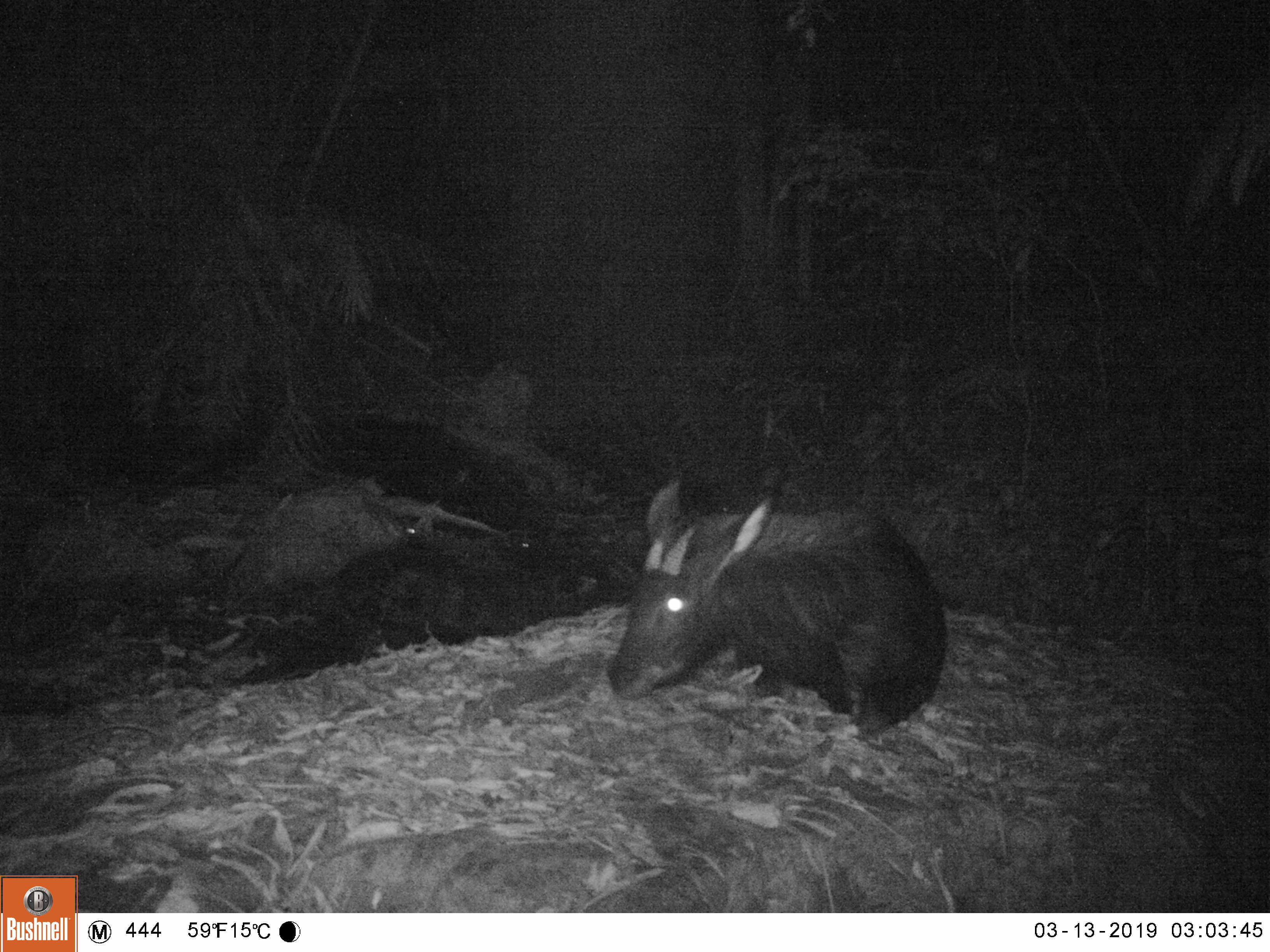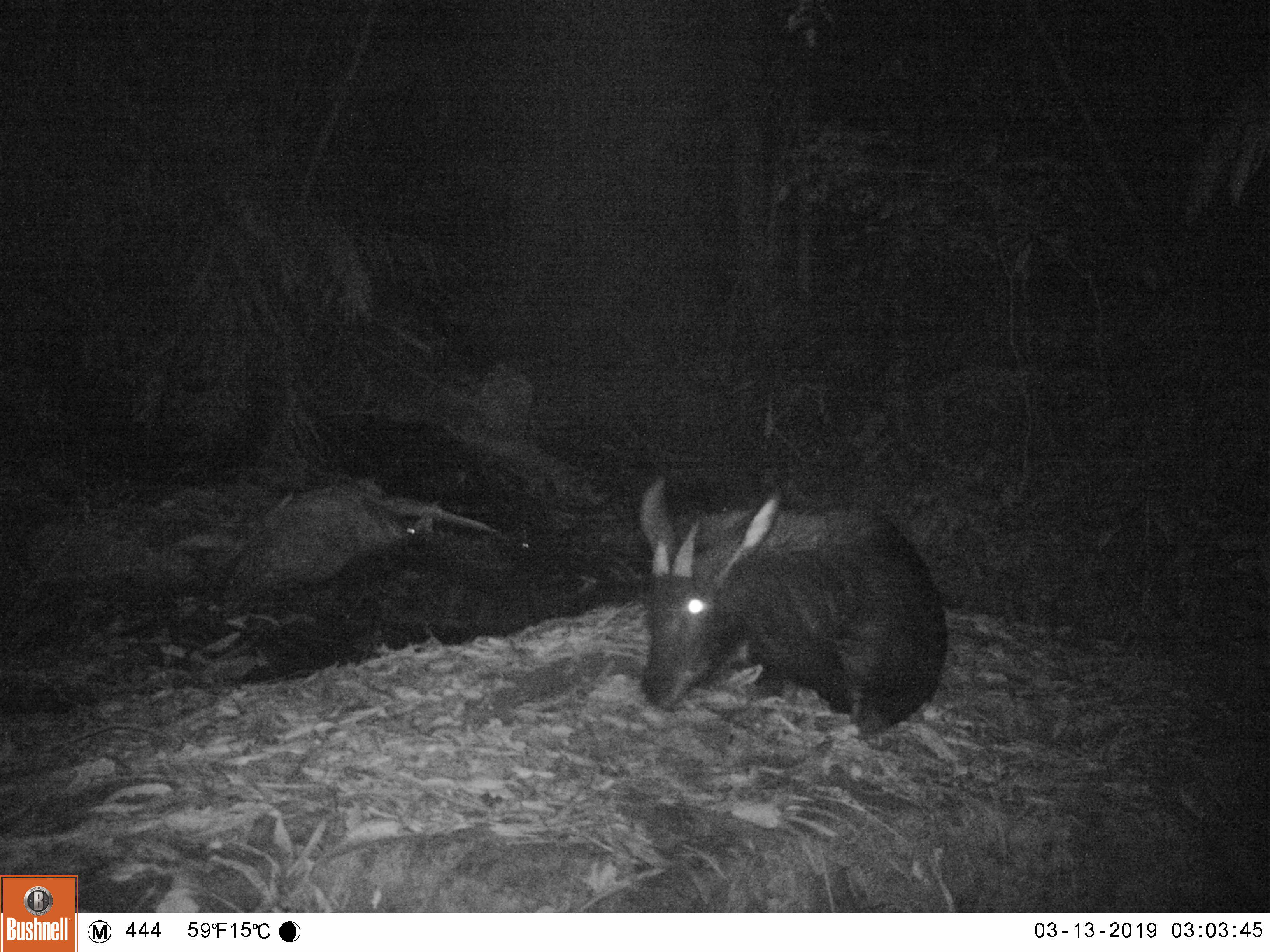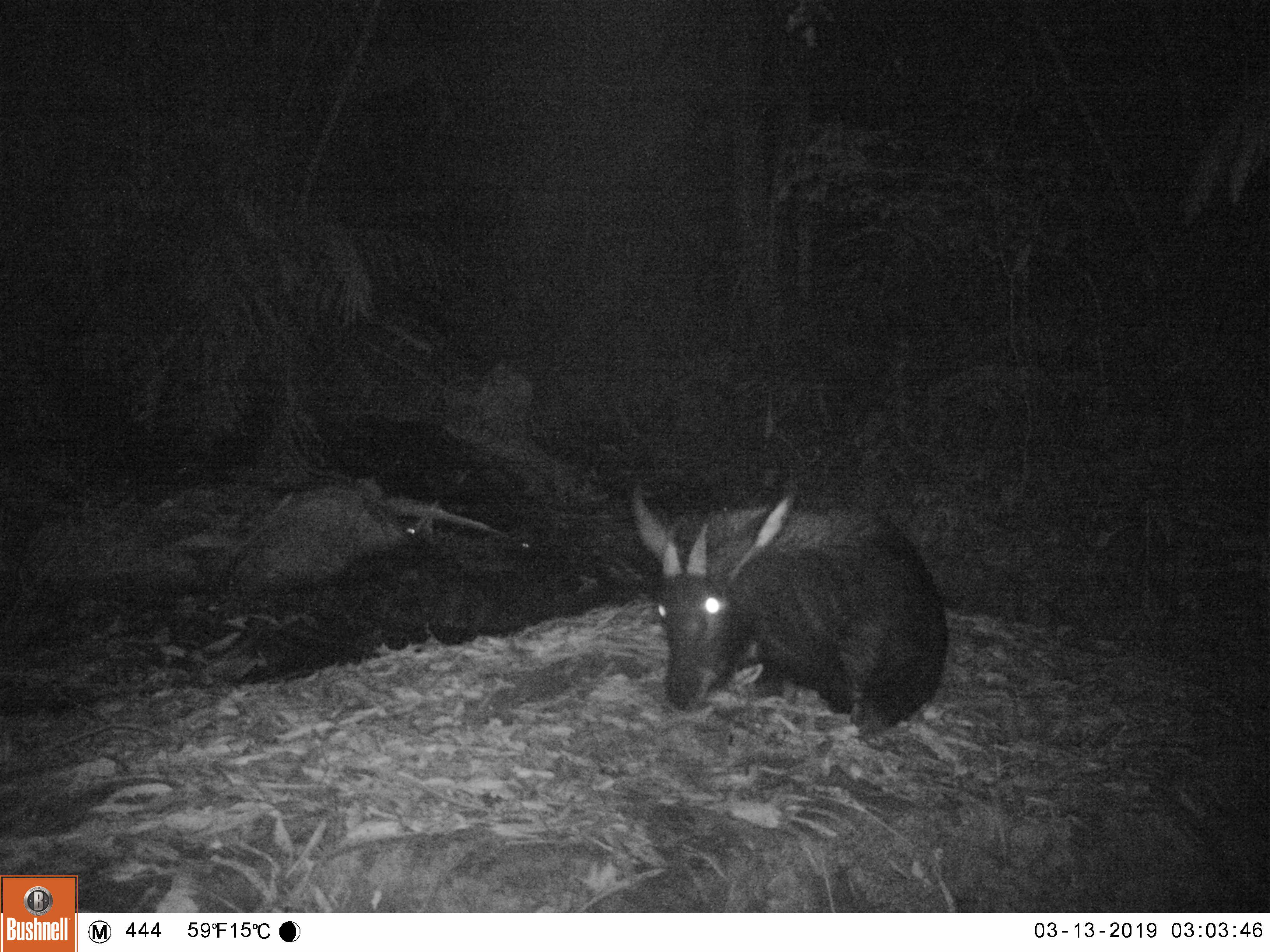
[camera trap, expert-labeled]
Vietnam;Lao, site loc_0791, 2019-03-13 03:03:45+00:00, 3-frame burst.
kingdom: Animalia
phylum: Chordata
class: Mammalia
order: Artiodactyla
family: Bovidae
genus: Capricornis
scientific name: Capricornis sumatraensis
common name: chinese serow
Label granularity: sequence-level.